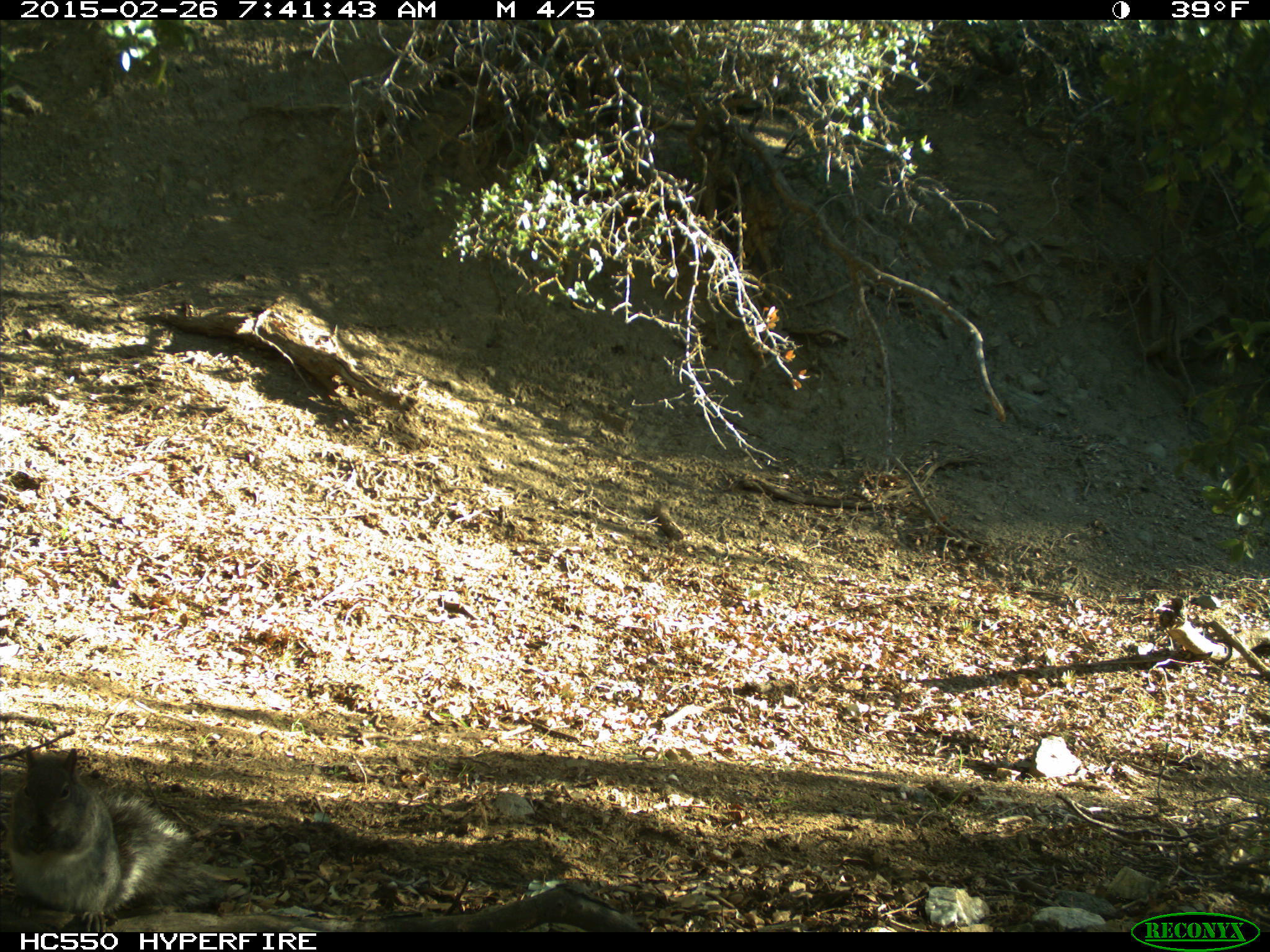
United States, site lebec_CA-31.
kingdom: Animalia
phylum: Chordata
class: Mammalia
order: Rodentia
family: Sciuridae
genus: Sciurus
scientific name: Sciurus carolinensis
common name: eastern gray squirrel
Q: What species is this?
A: Sciurus carolinensis (eastern gray squirrel).